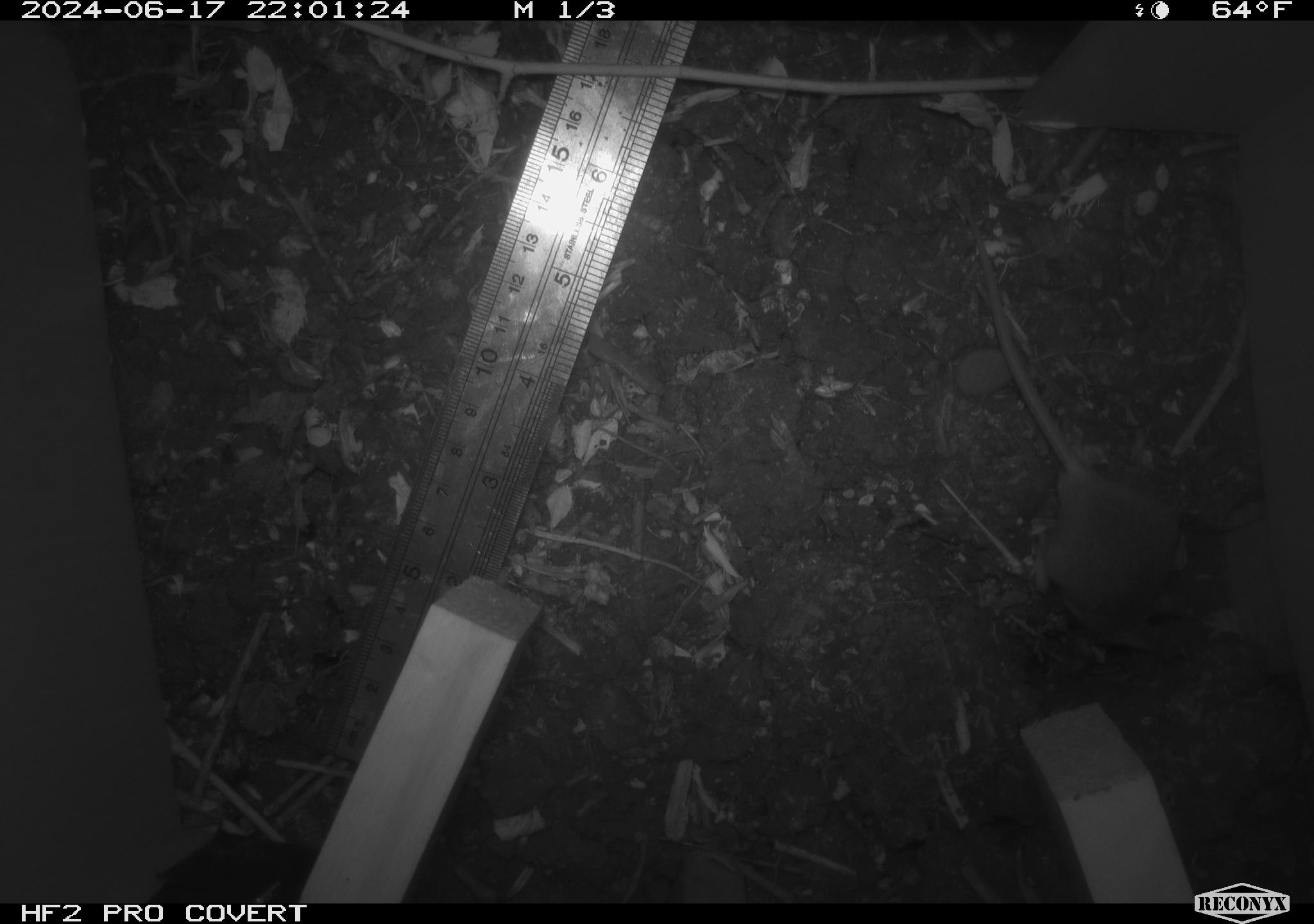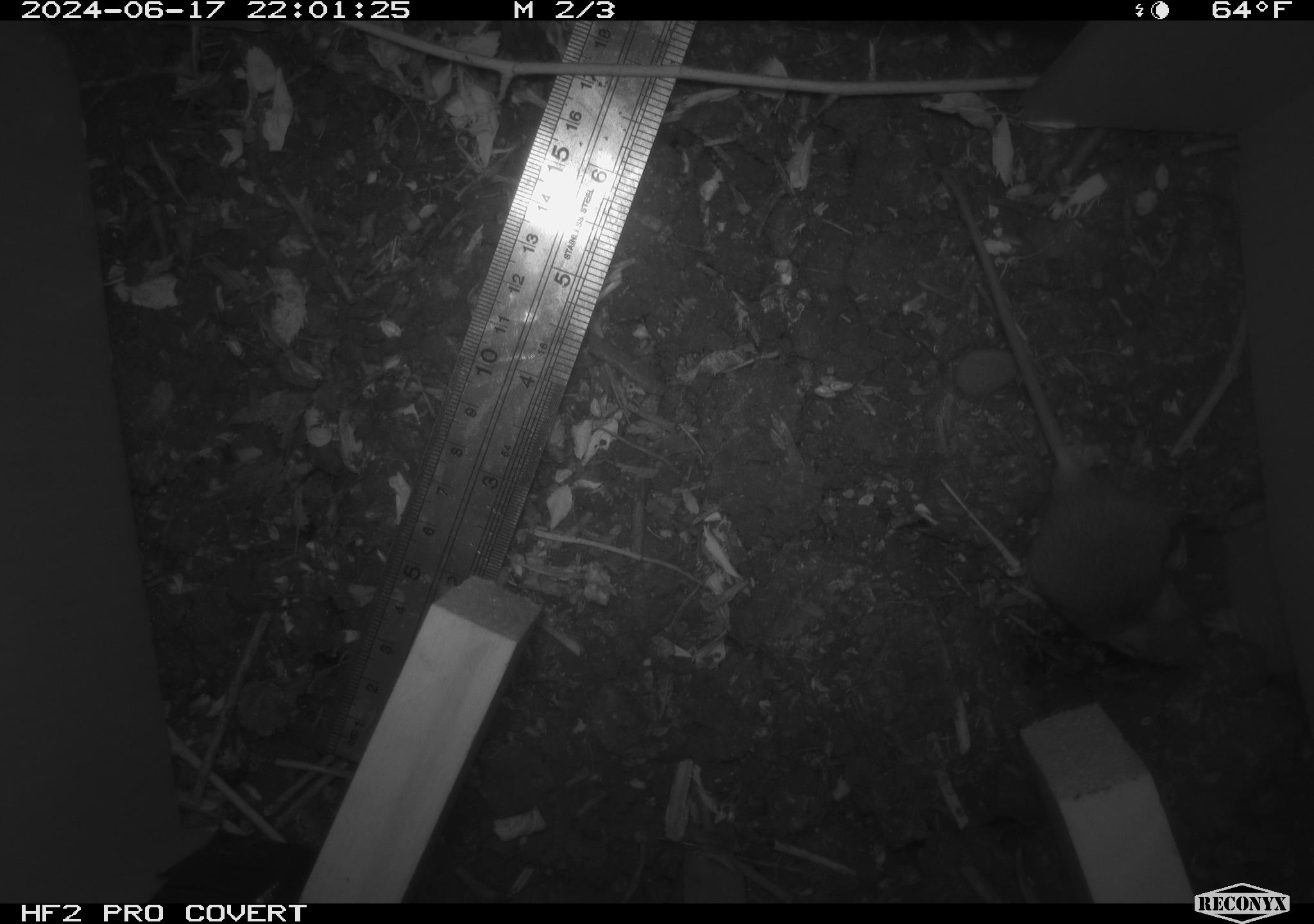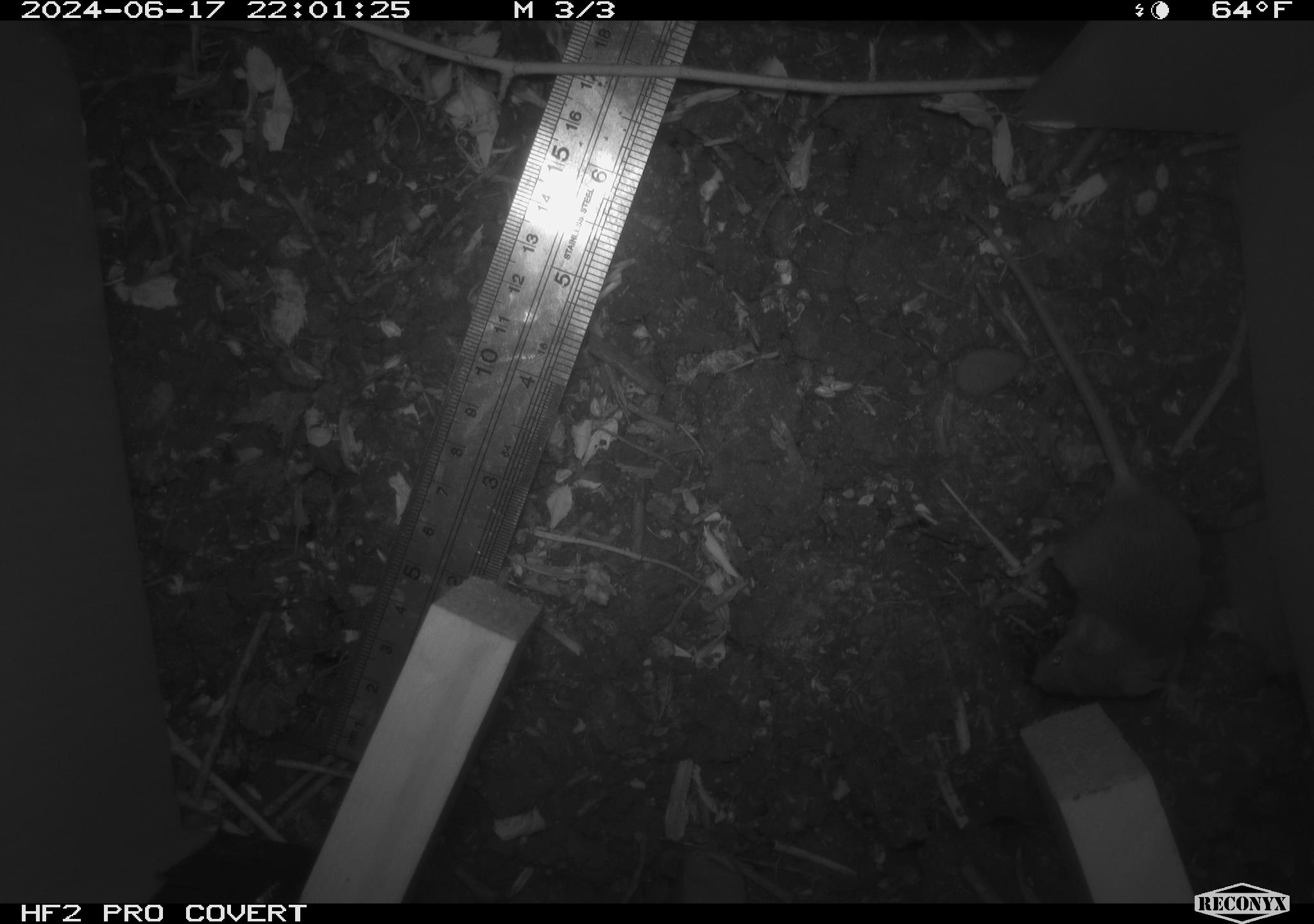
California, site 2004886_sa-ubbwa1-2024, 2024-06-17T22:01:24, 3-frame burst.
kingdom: Animalia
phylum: Chordata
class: Mammalia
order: Rodentia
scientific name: Rodentia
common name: mouse species